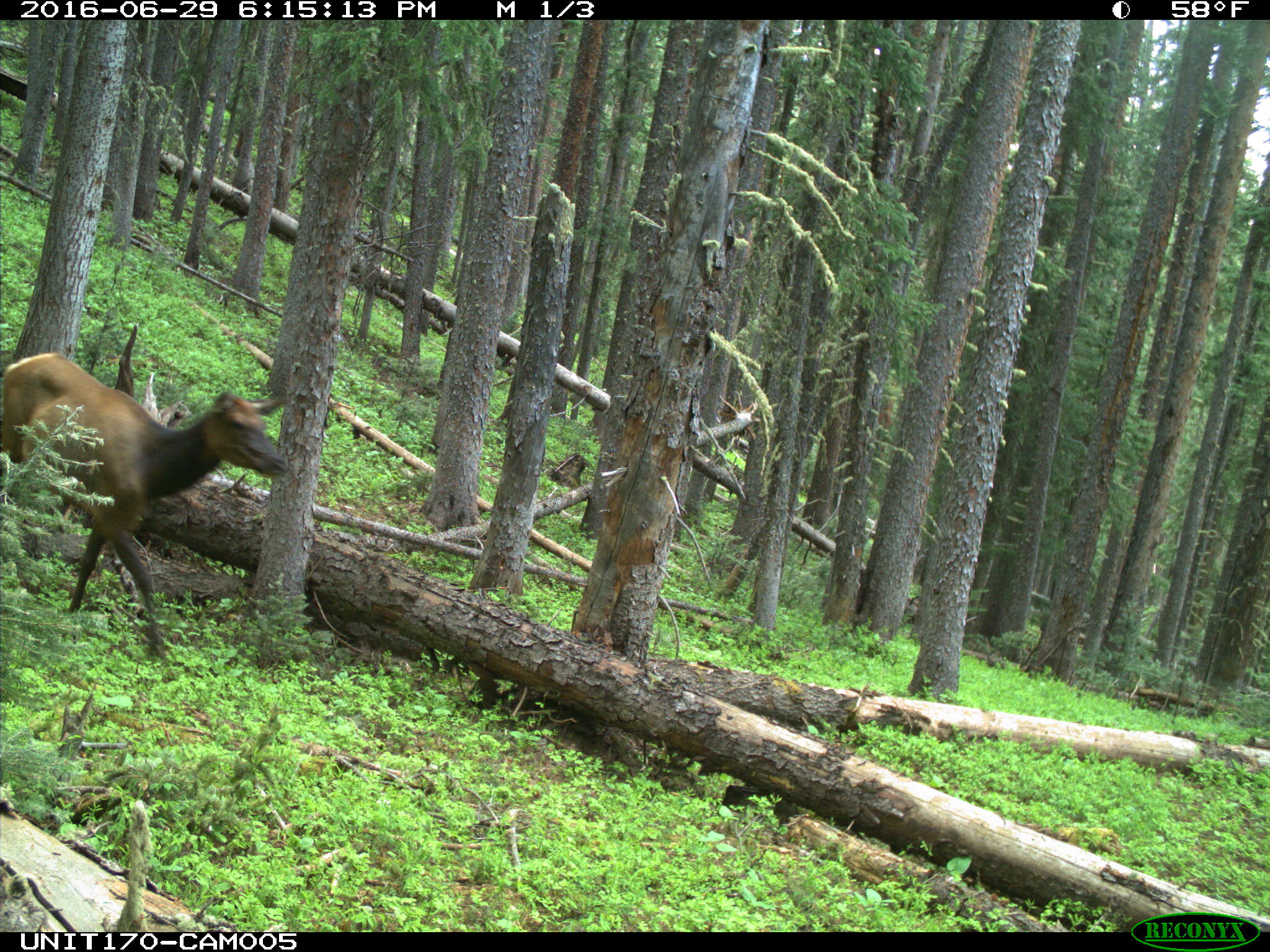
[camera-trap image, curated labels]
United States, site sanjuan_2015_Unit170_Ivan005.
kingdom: Animalia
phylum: Chordata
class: Mammalia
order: Artiodactyla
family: Cervidae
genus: Cervus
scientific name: Cervus elaphus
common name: red deer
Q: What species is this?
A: Cervus elaphus (red deer).